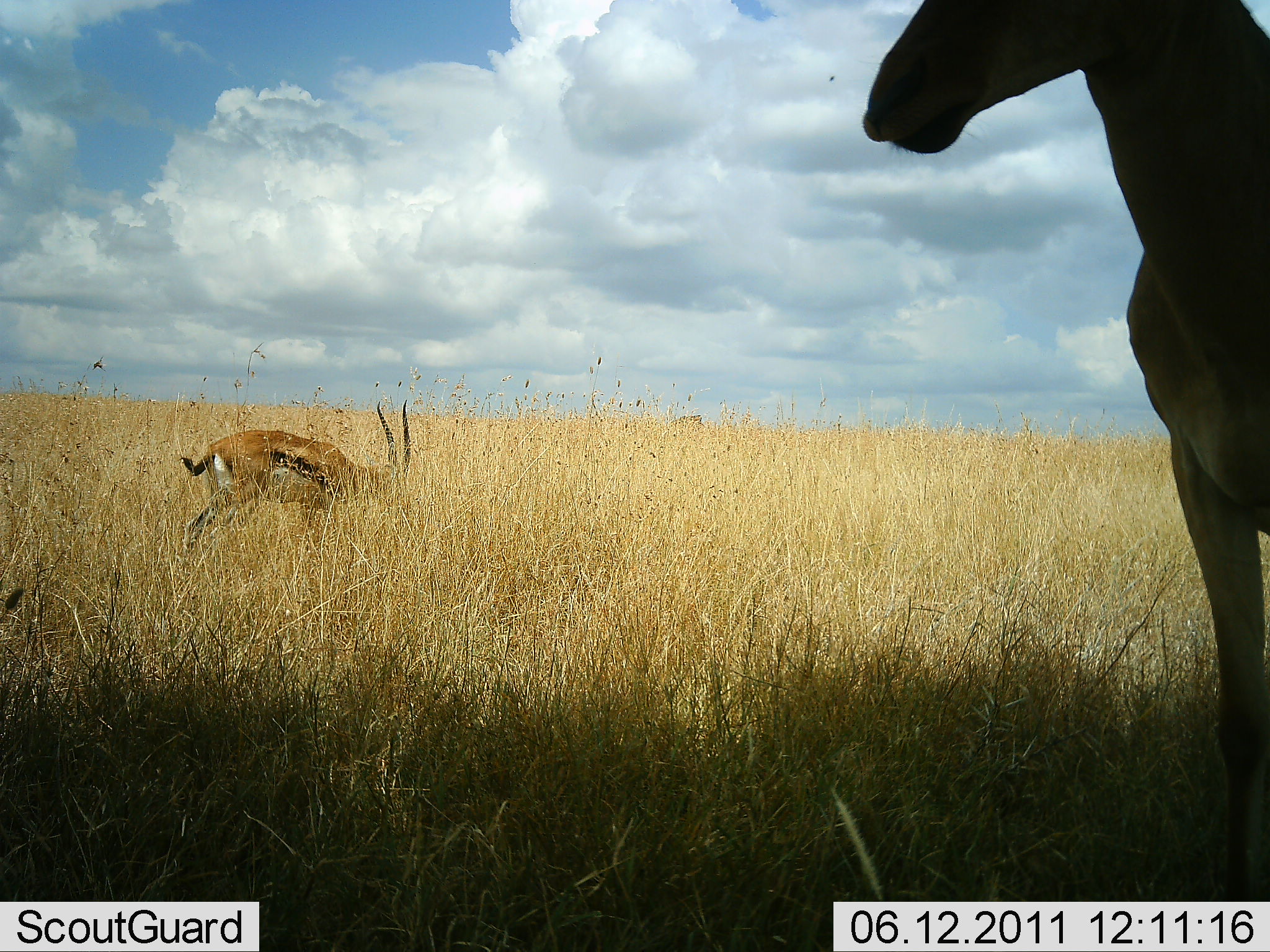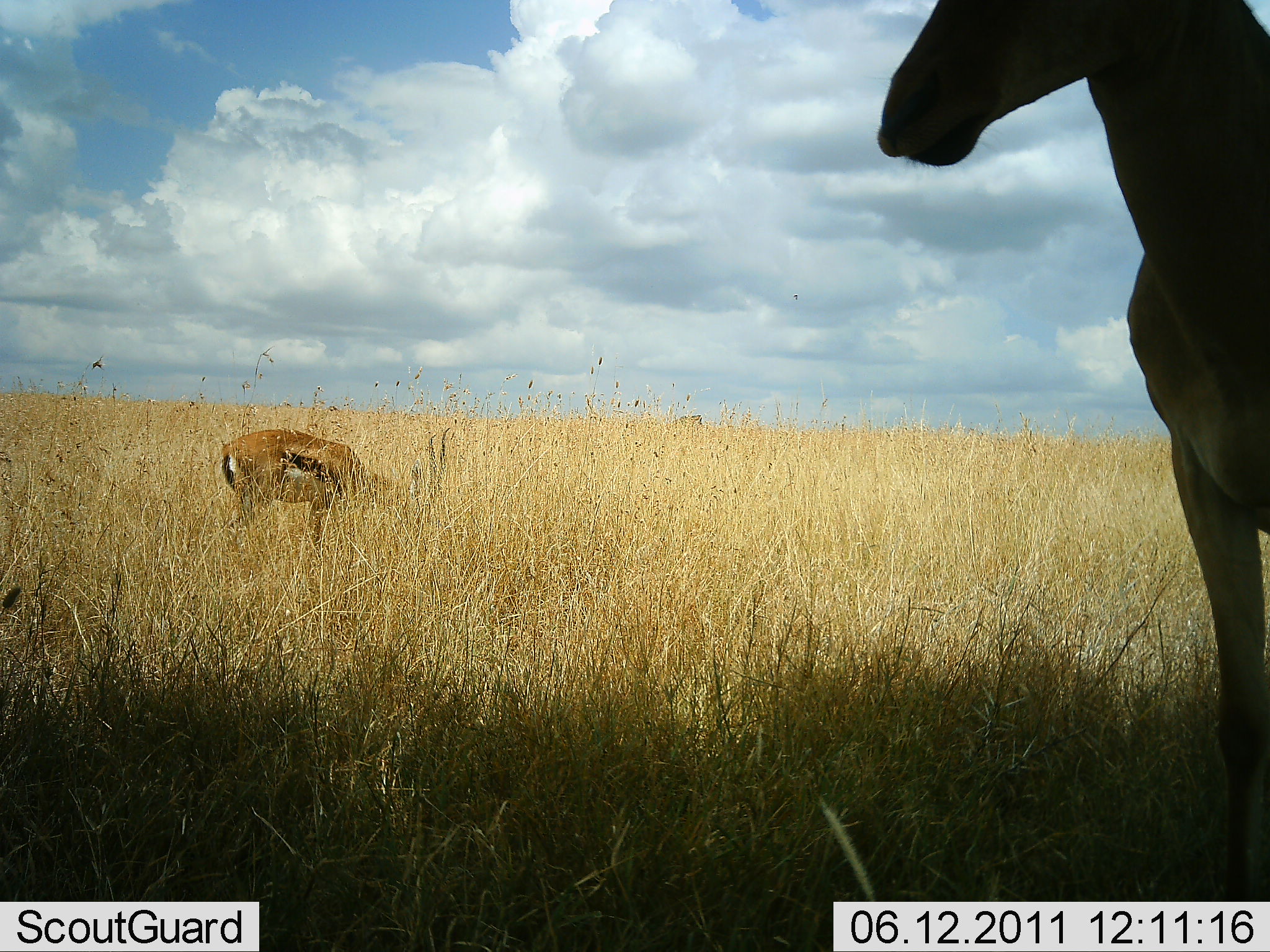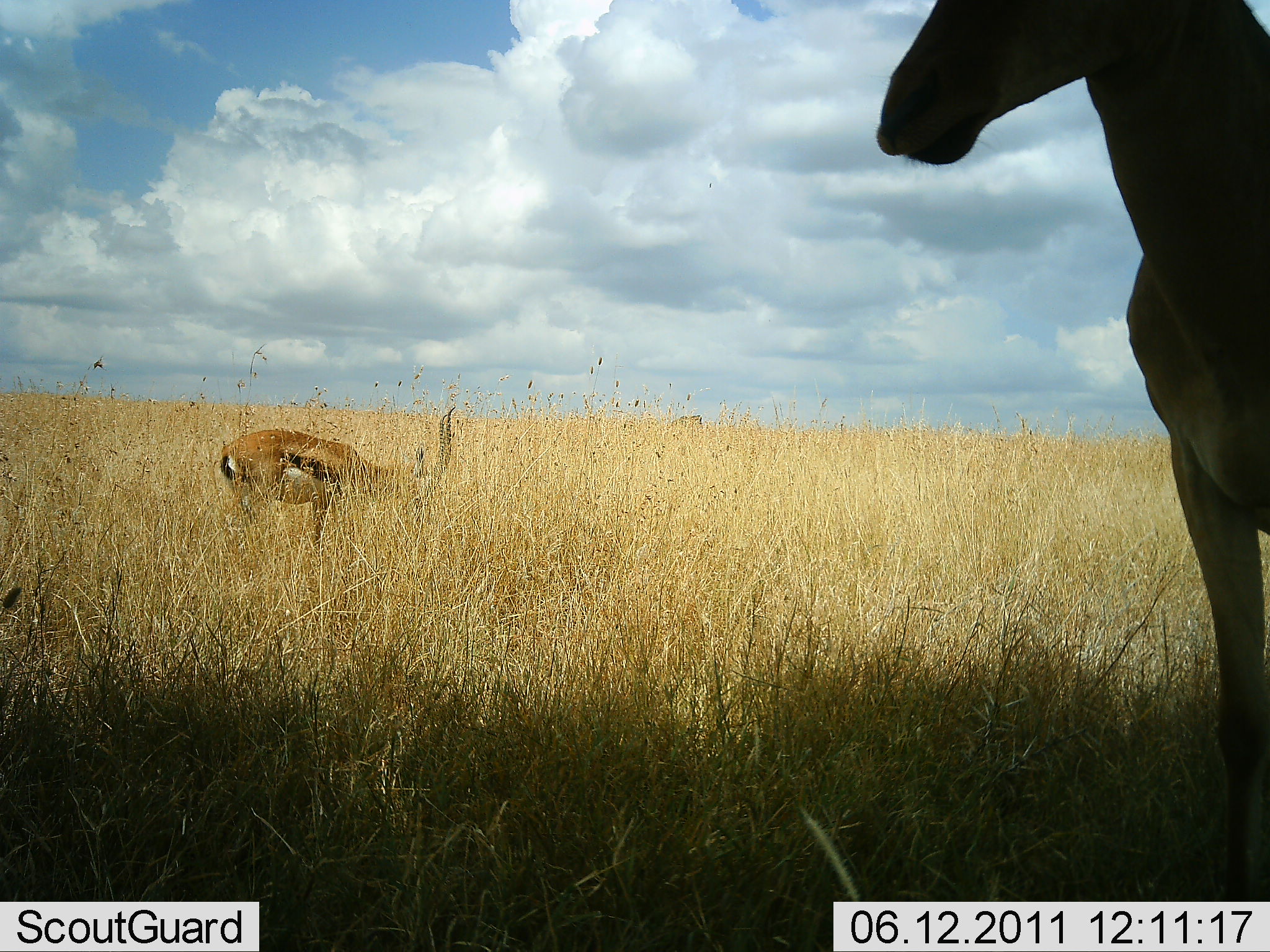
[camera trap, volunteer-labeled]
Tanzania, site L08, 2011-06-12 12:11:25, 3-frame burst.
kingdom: Animalia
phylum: Chordata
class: Mammalia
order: Artiodactyla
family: Bovidae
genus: Eudorcas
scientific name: Eudorcas thomsonii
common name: thomson's gazelle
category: gazellethomsons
Gazellethomsons (thomson's gazelle) (Eudorcas thomsonii), count 2. Behavior (volunteer vote fractions): standing 54%, resting 0%, moving 0%, interacting 0%. Young present (vote fraction): 0%. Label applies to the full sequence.